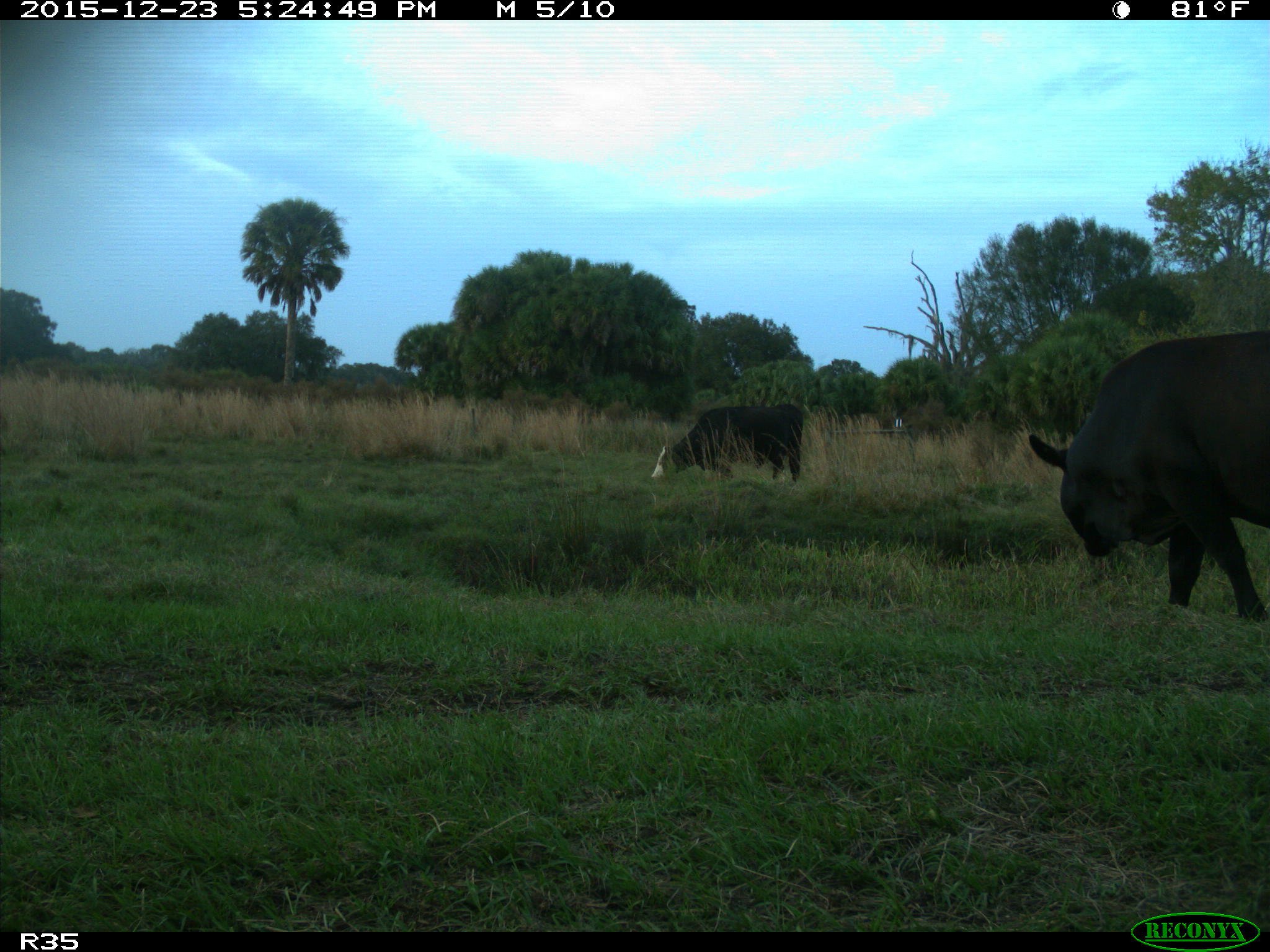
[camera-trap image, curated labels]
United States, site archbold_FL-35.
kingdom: Animalia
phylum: Chordata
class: Mammalia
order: Artiodactyla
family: Bovidae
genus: Bos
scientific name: Bos taurus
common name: domestic cow